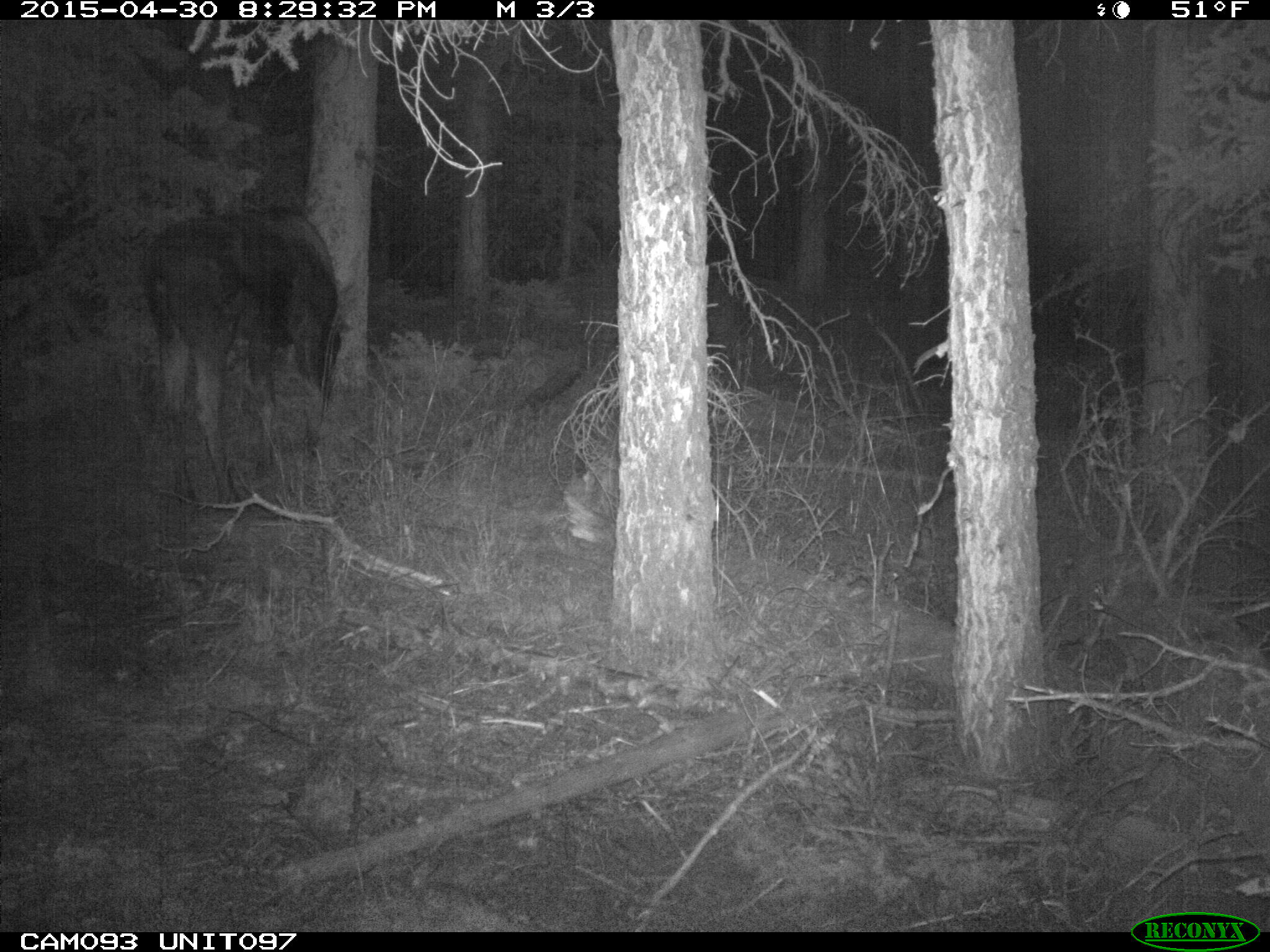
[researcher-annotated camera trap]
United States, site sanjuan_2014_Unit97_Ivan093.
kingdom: Animalia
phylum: Chordata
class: Mammalia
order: Artiodactyla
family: Cervidae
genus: Alces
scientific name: Alces alces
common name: moose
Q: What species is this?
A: Alces alces (moose).